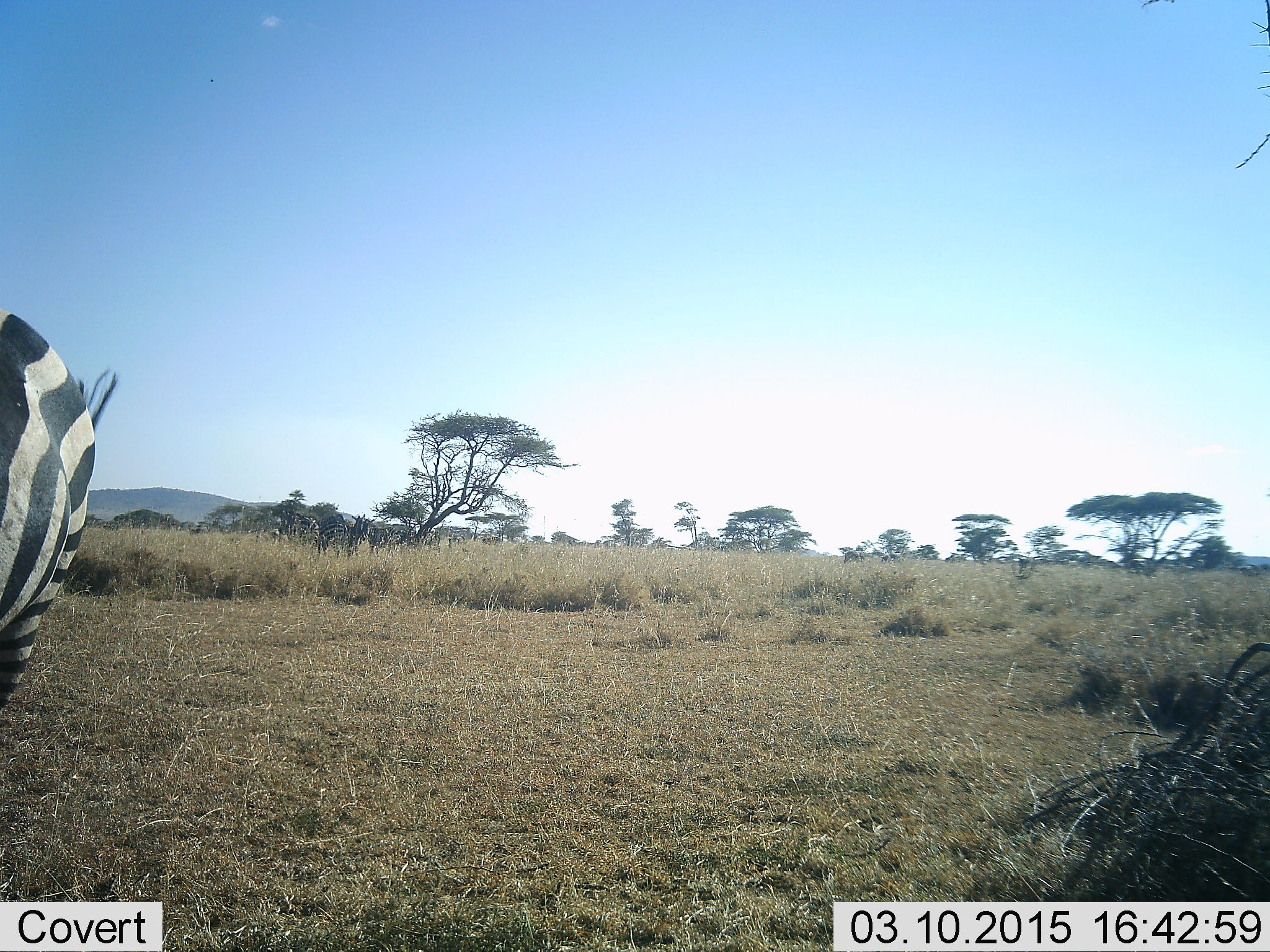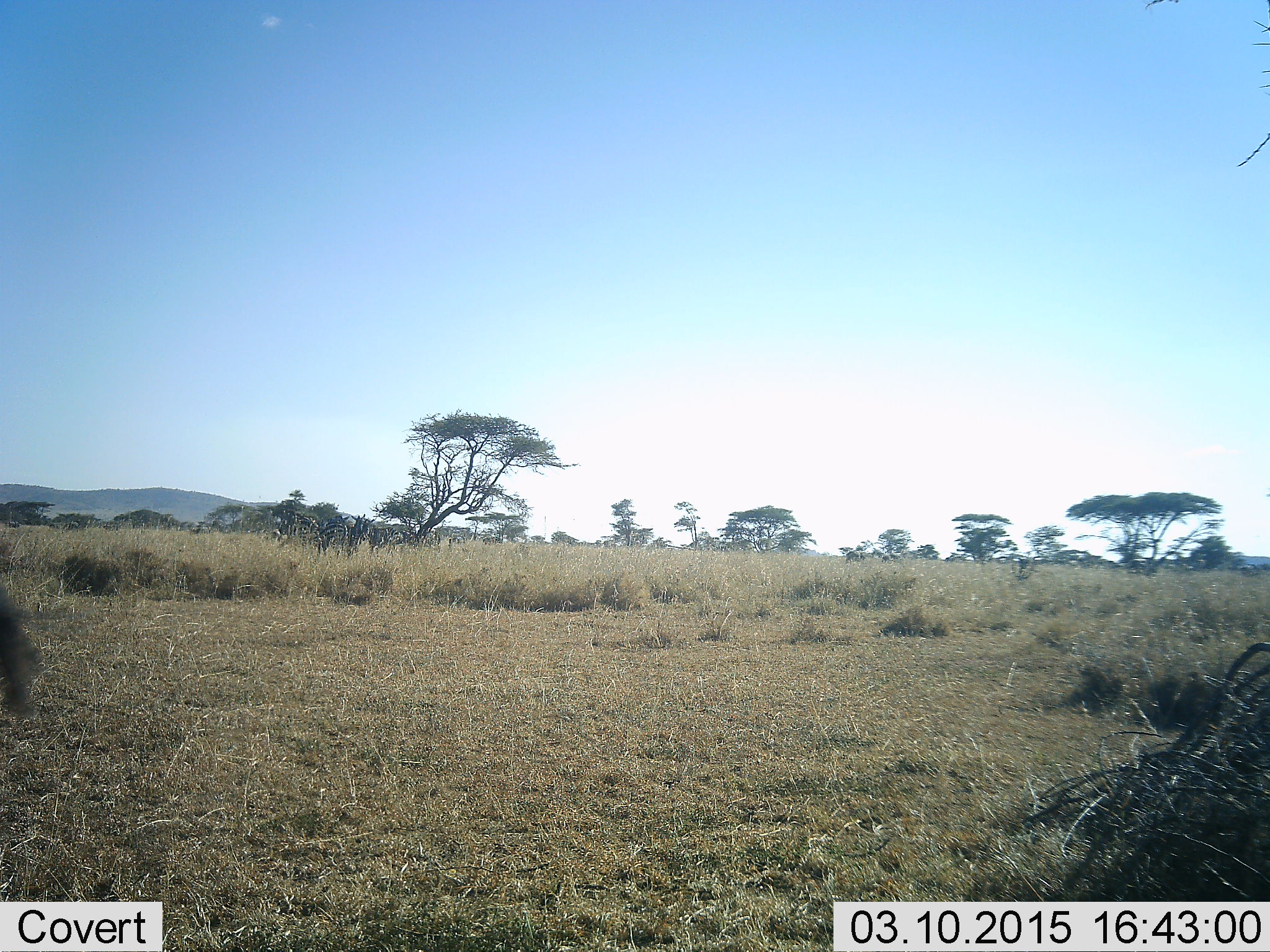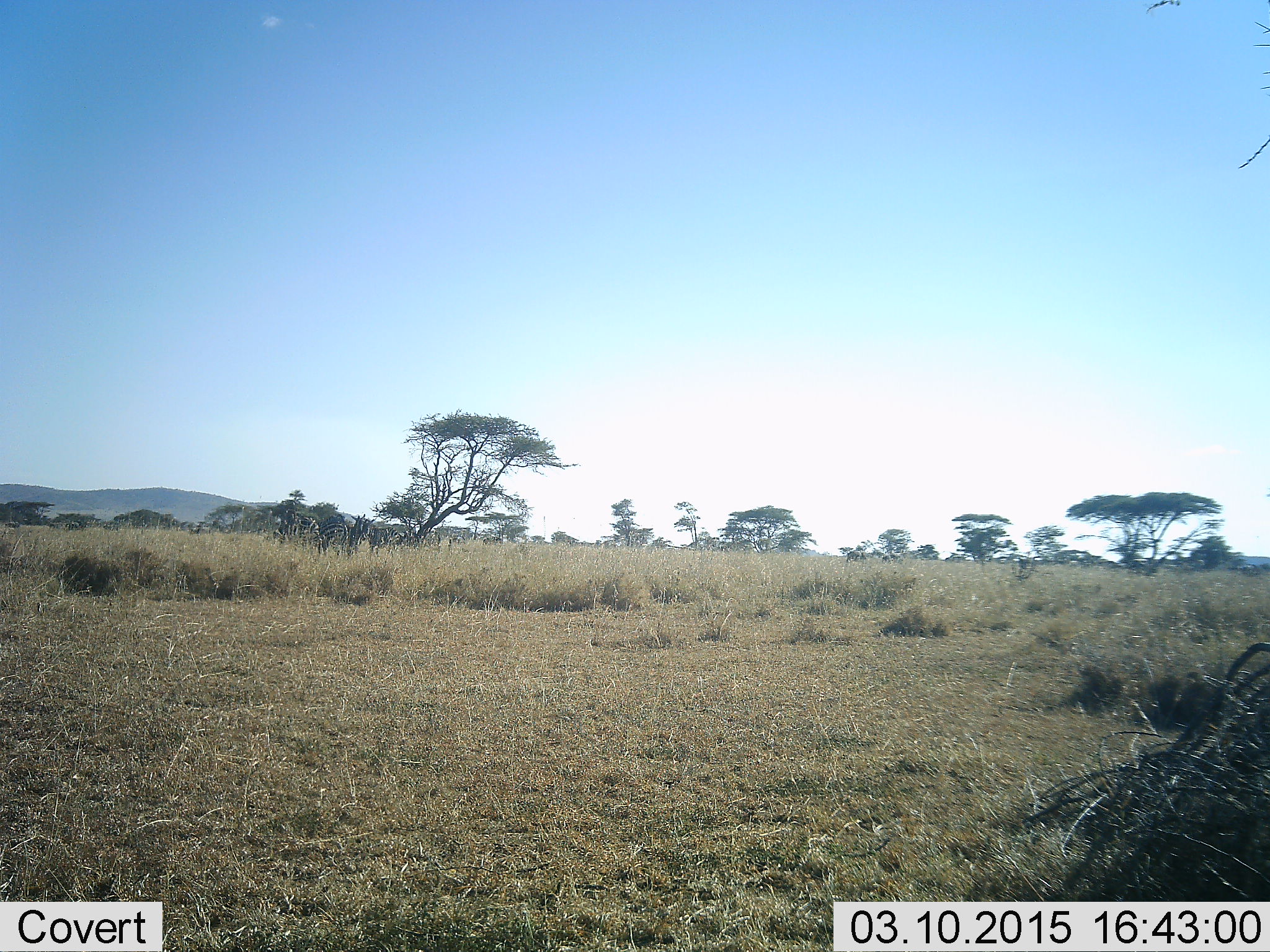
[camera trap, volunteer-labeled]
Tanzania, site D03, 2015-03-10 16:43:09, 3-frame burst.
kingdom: Animalia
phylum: Chordata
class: Mammalia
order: Perissodactyla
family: Equidae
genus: Equus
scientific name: Equus quagga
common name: plains zebra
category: zebra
Zebra (plains zebra) (Equus quagga), count 1. Behavior (volunteer vote fractions): standing 20%, resting 0%, moving 90%, interacting 0%. Young present (vote fraction): 0%. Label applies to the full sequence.